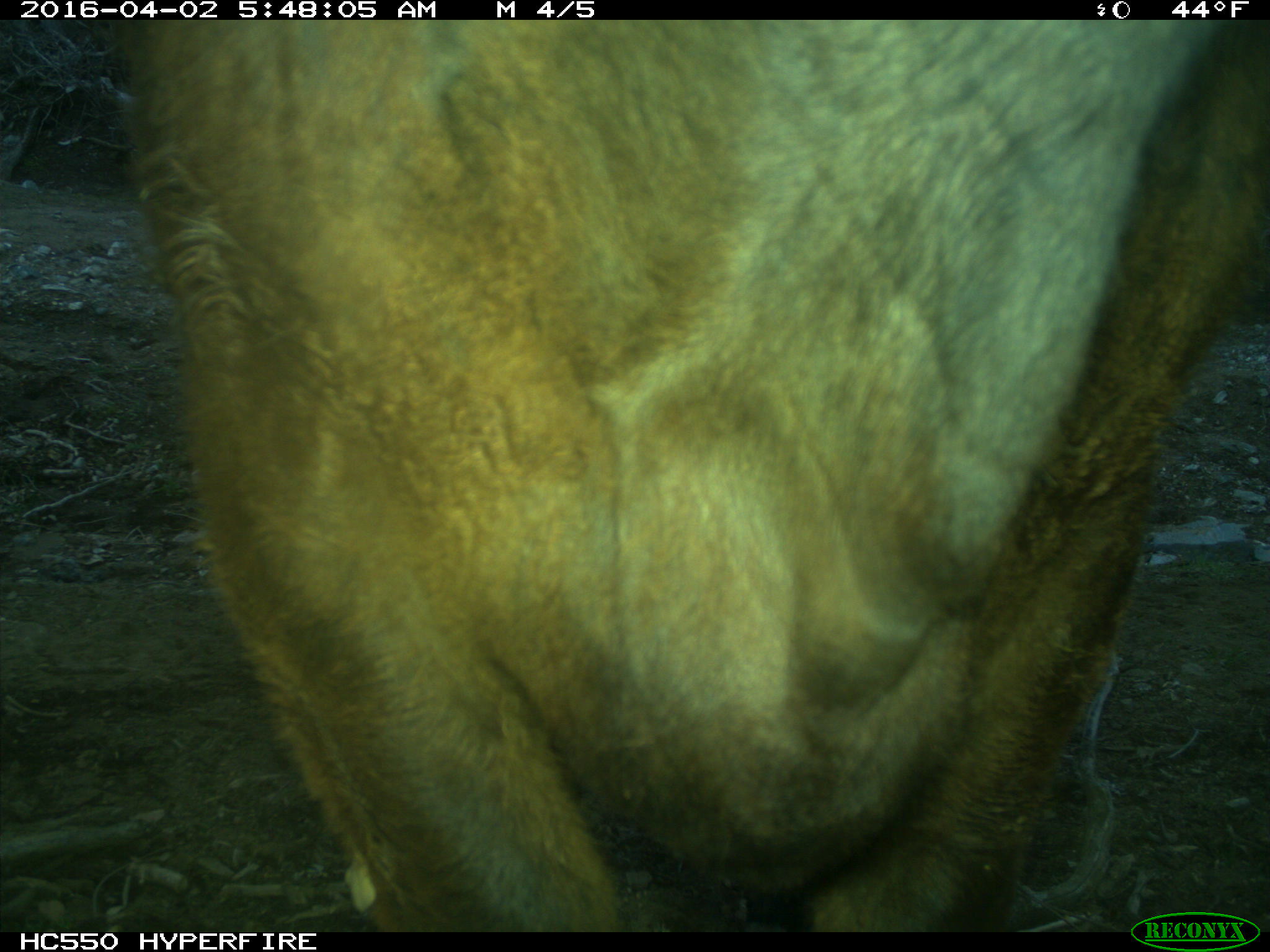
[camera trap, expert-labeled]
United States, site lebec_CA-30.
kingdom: Animalia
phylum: Chordata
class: Mammalia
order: Artiodactyla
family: Bovidae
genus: Bos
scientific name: Bos taurus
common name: domestic cow